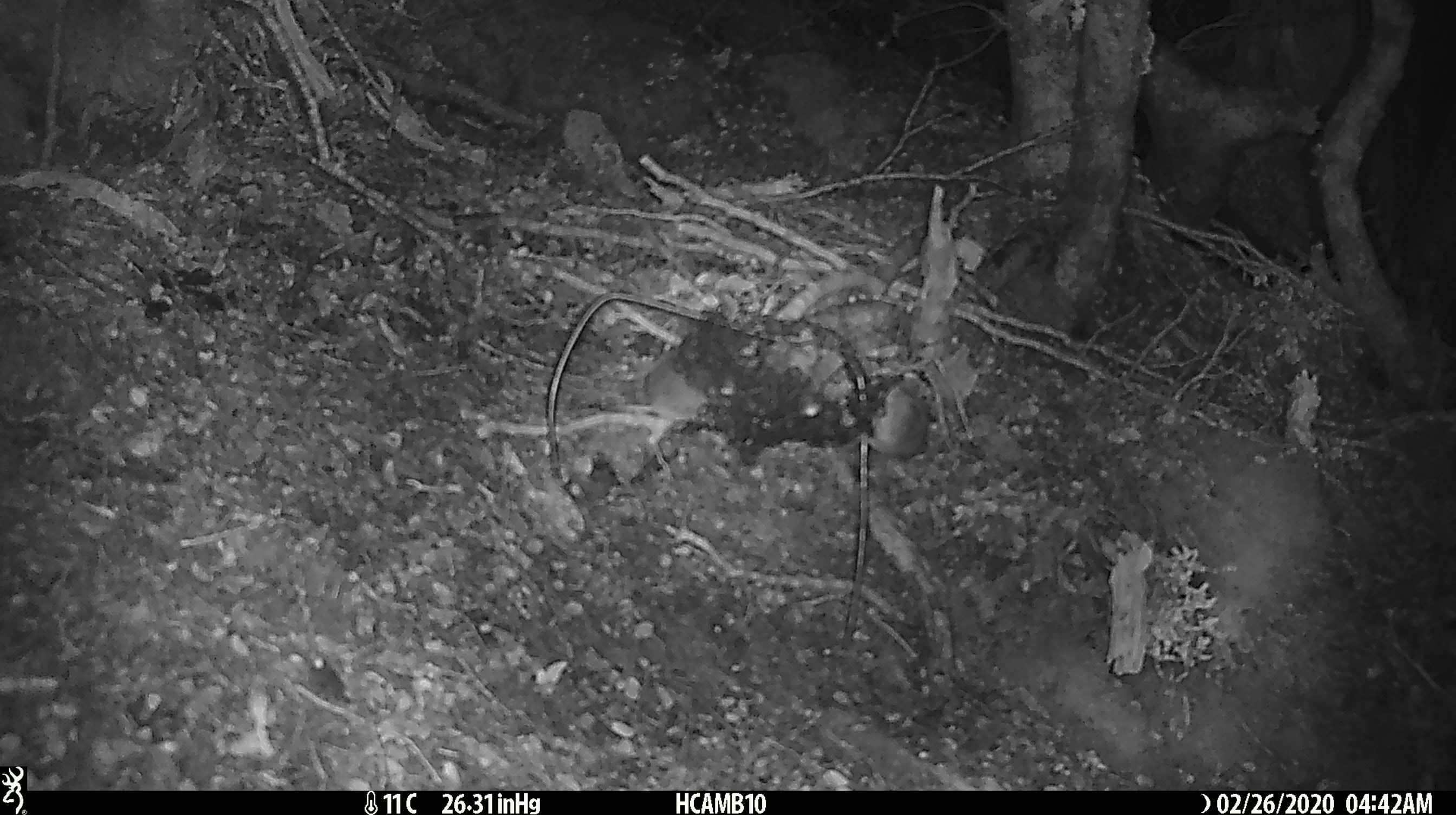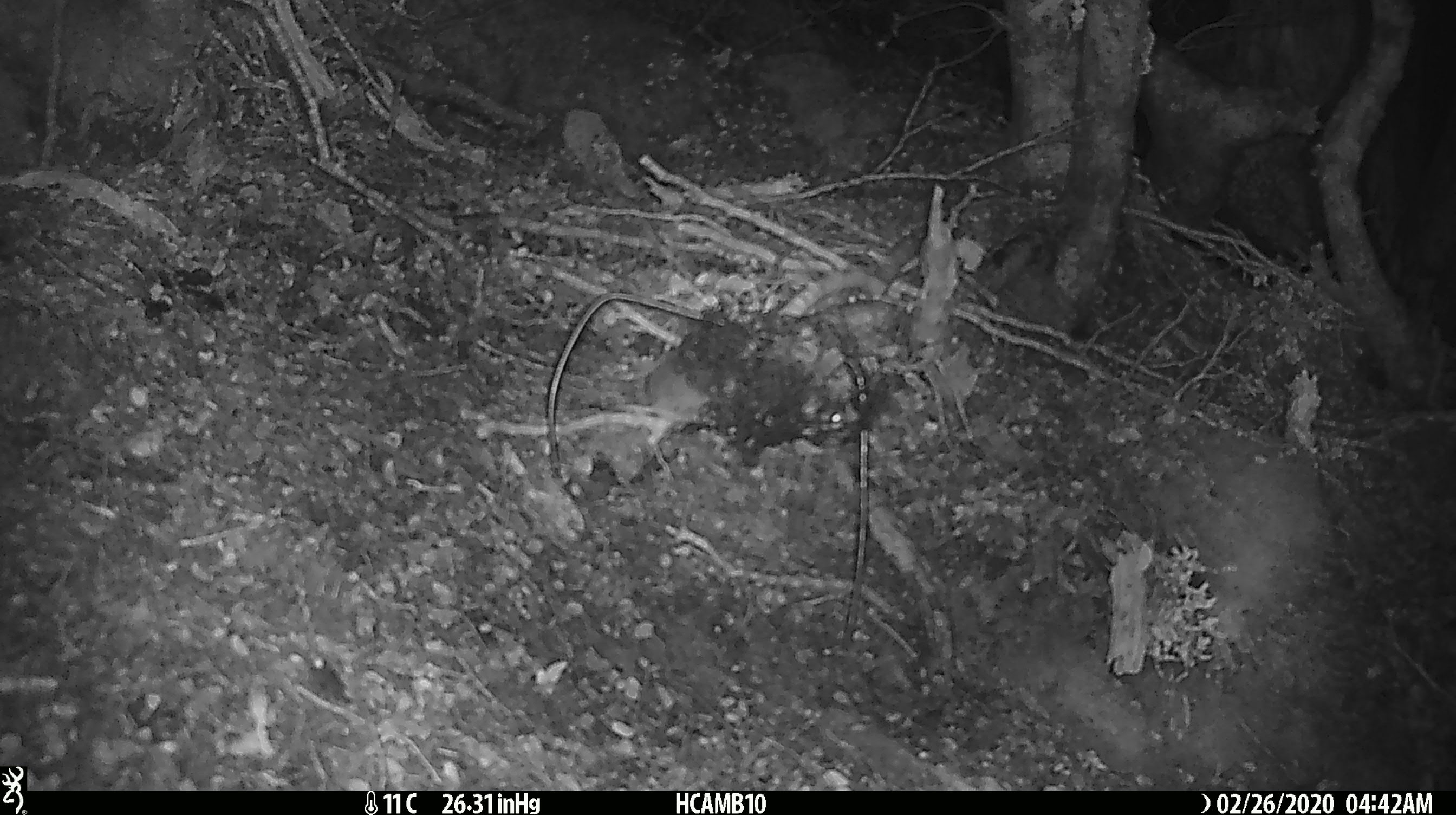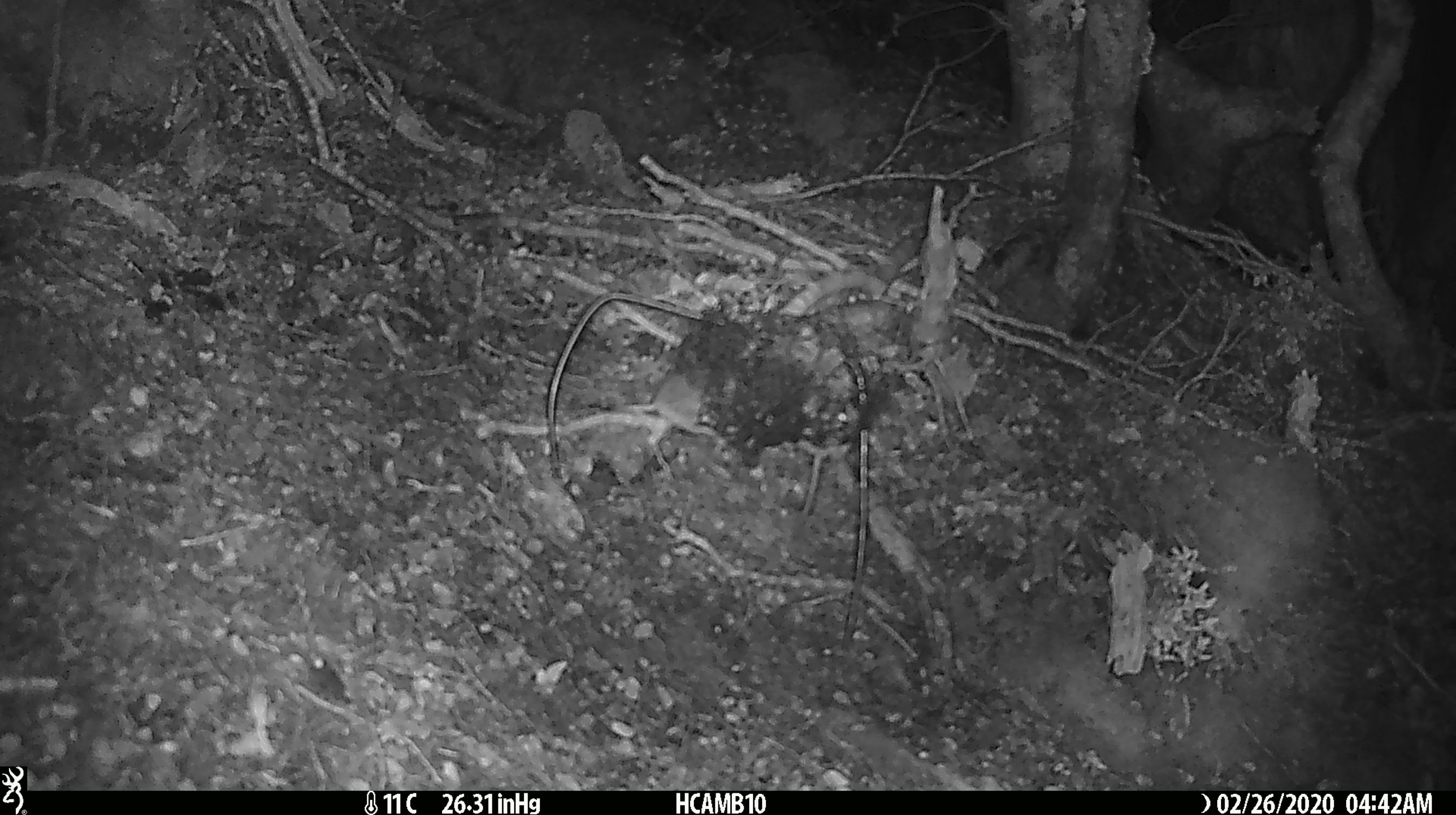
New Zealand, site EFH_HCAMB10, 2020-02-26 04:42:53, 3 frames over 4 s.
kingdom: Animalia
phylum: Chordata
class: Mammalia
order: Rodentia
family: Muridae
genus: Mus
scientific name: Mus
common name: mouse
Mouse (Mus).